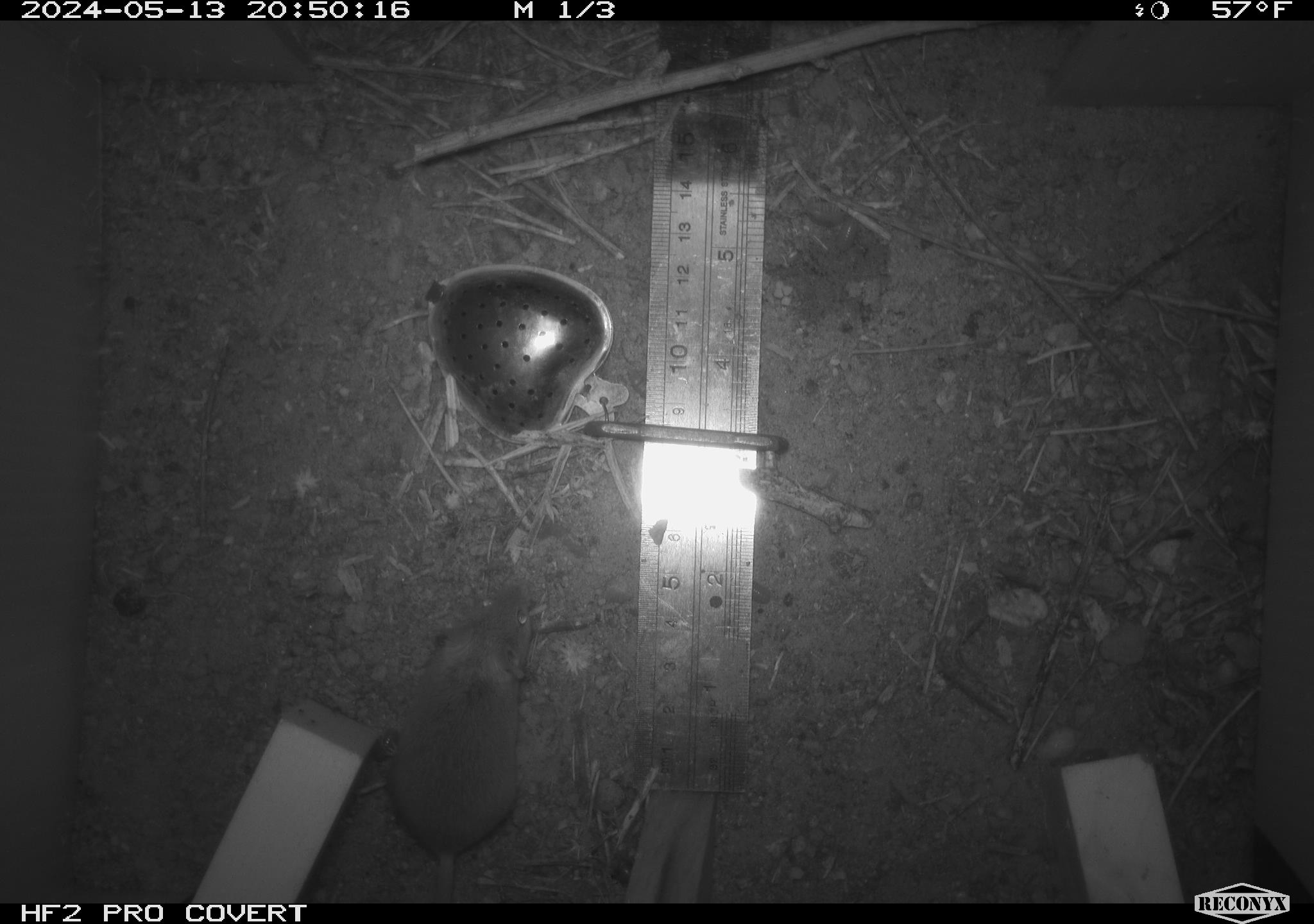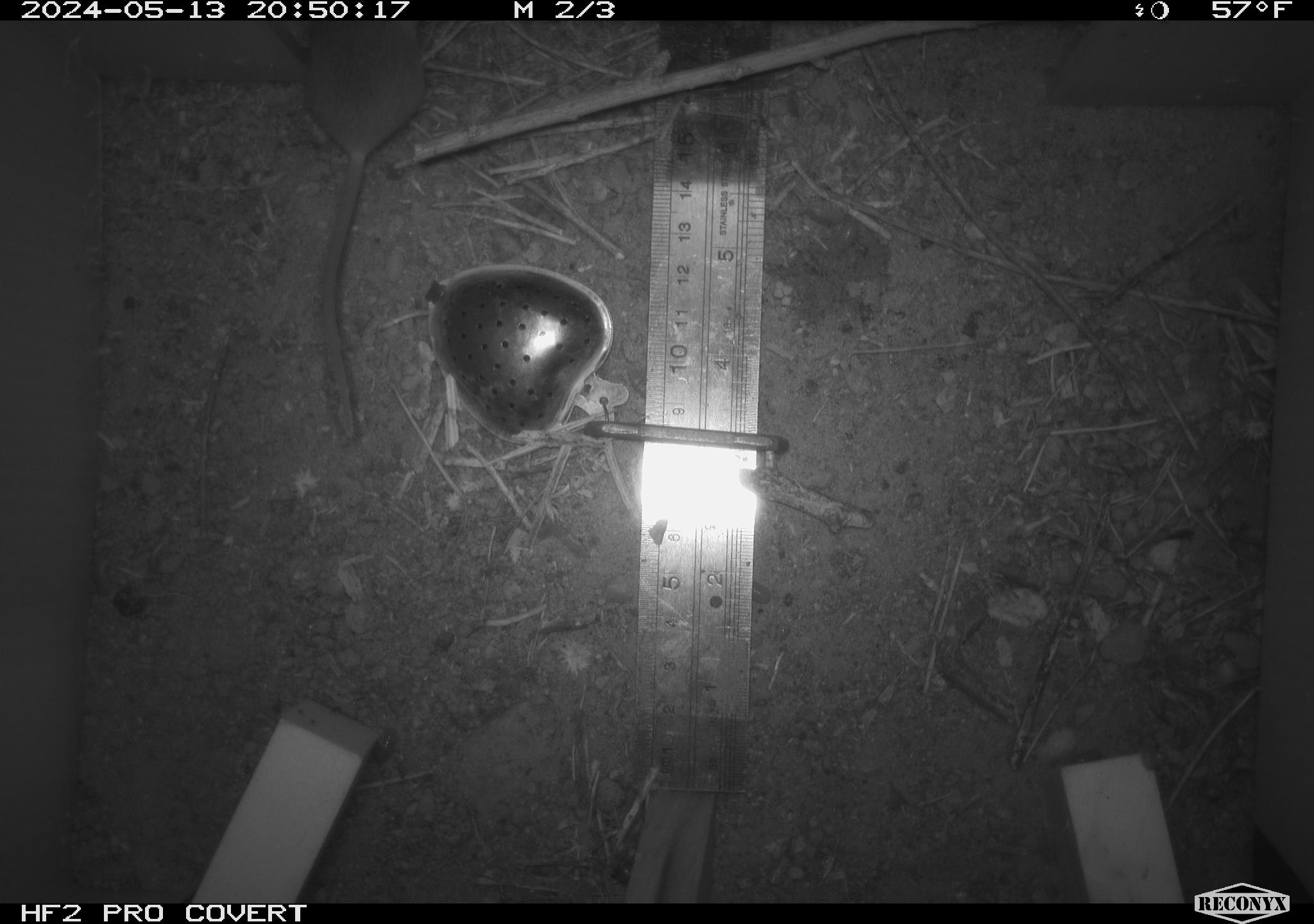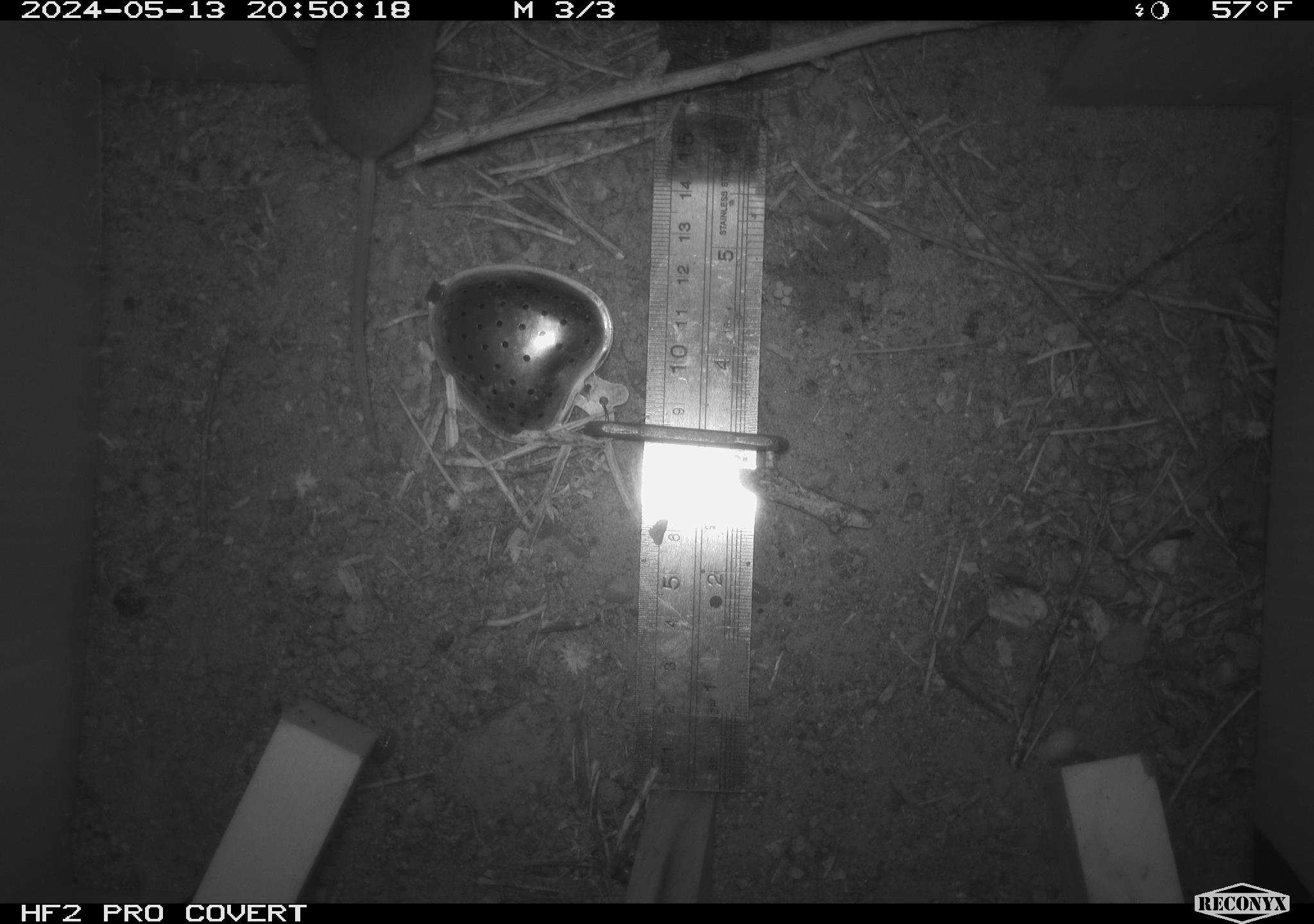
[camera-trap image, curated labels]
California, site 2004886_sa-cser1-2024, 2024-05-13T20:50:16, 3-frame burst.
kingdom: Animalia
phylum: Chordata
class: Mammalia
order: Rodentia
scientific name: Rodentia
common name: rodent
Rodent (Rodentia).